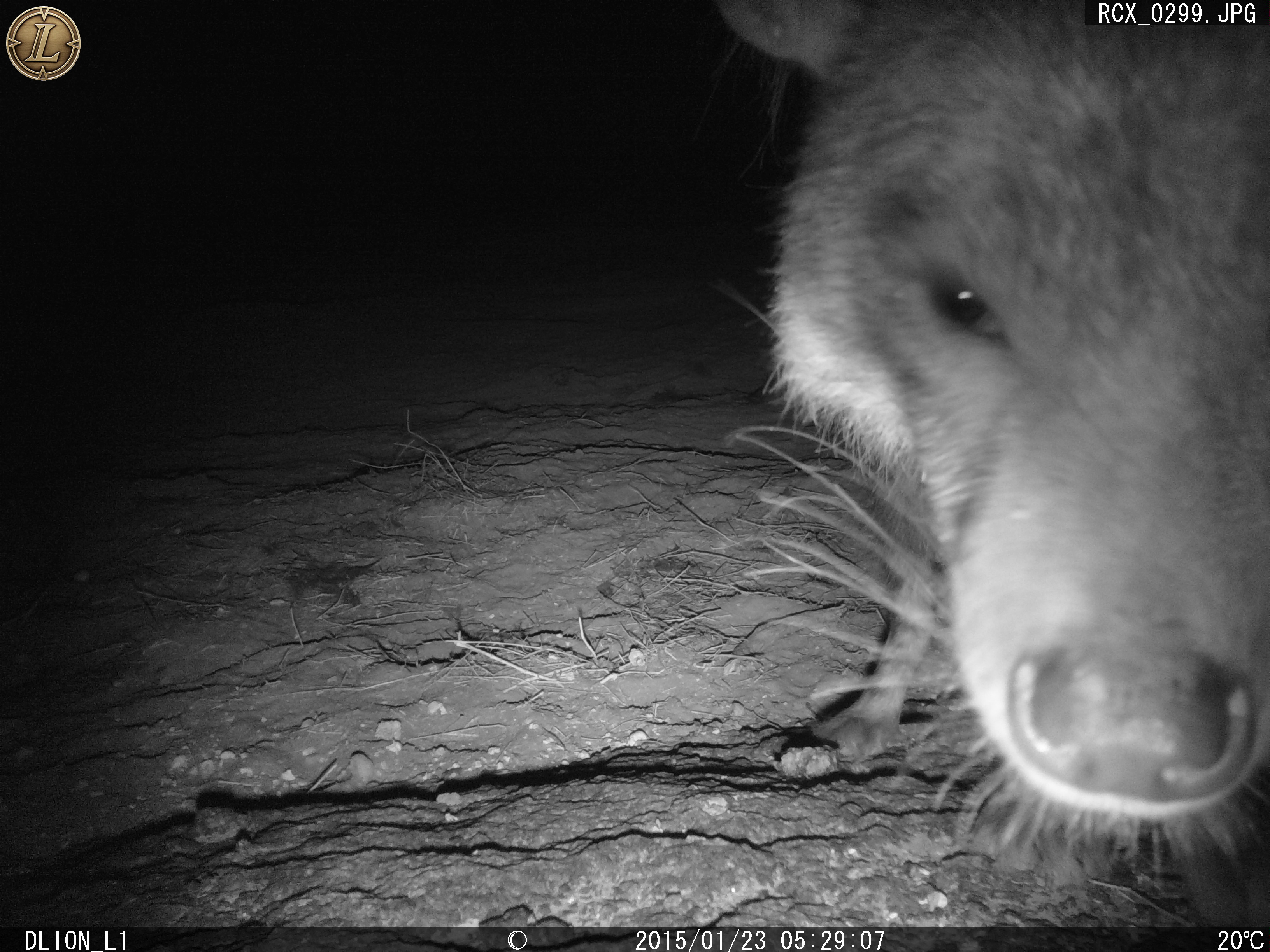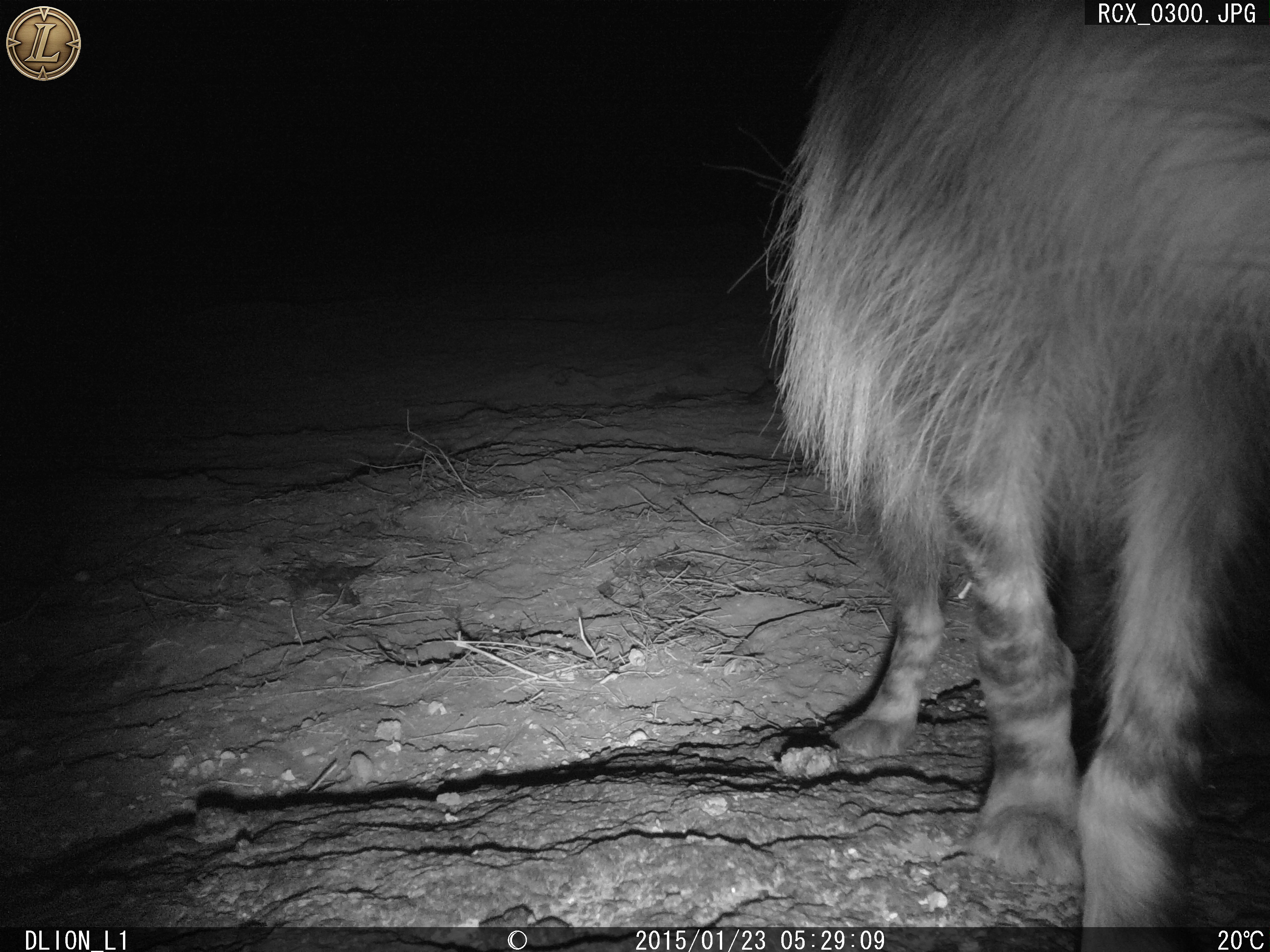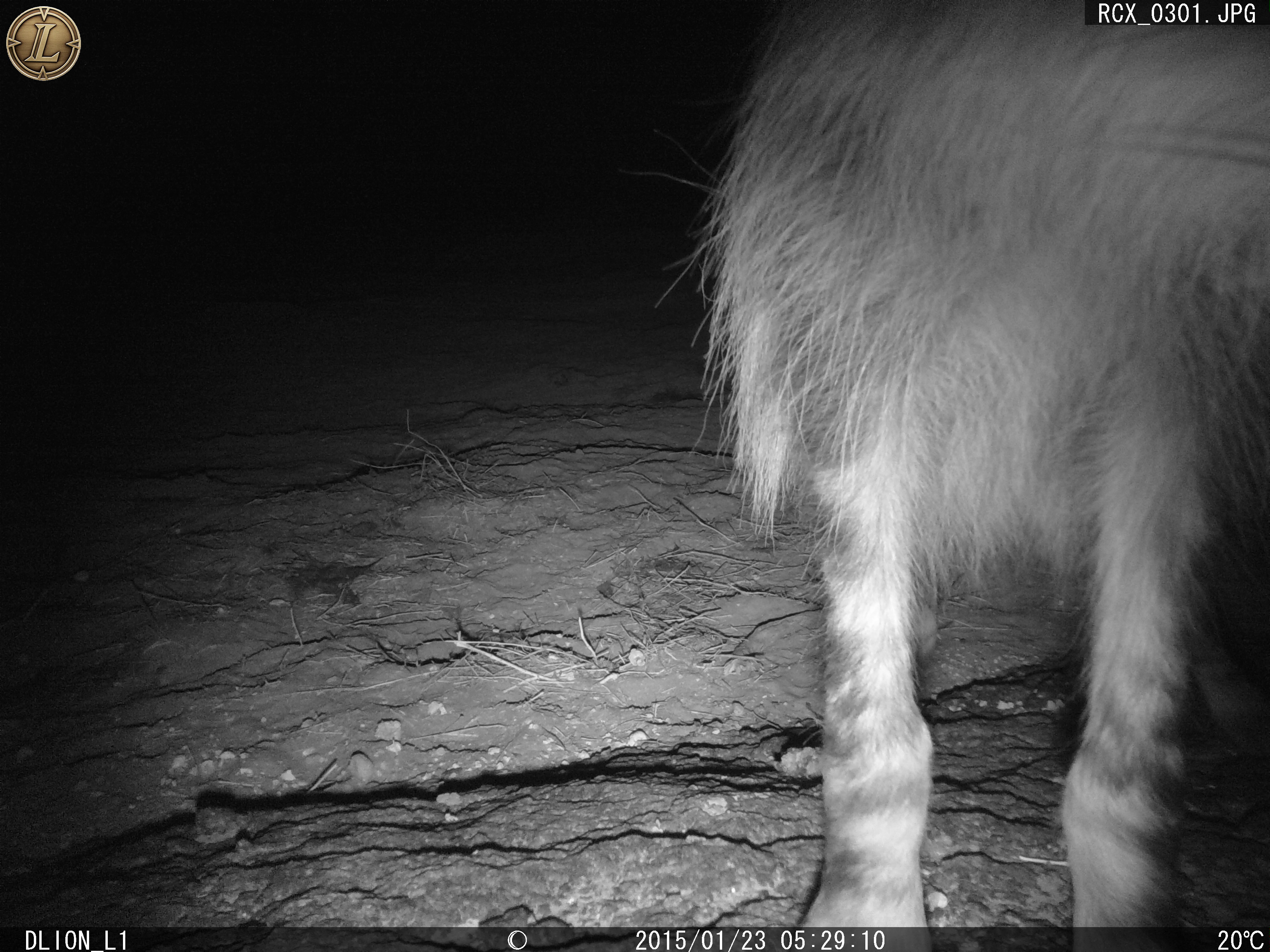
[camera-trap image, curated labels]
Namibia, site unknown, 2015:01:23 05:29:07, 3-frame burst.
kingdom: Animalia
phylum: Chordata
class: Mammalia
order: Carnivora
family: Hyaenidae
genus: Parahyaena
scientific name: Parahyaena brunnea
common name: brown hyena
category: hyaena brunnea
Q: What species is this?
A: Hyaena brunnea (brown hyena) (Parahyaena brunnea).